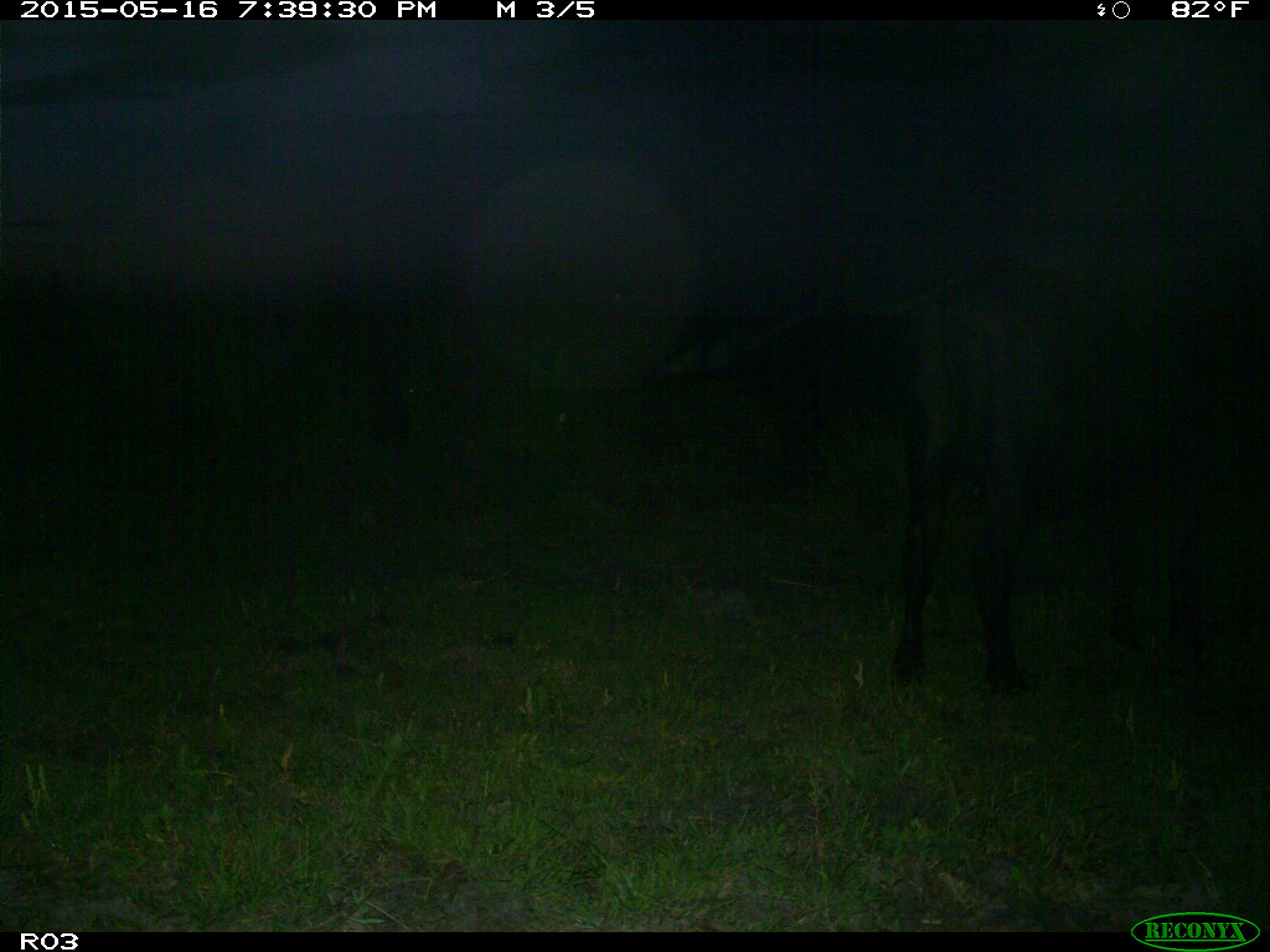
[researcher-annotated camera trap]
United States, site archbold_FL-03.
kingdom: Animalia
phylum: Chordata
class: Mammalia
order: Artiodactyla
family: Bovidae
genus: Bos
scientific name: Bos taurus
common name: domestic cow